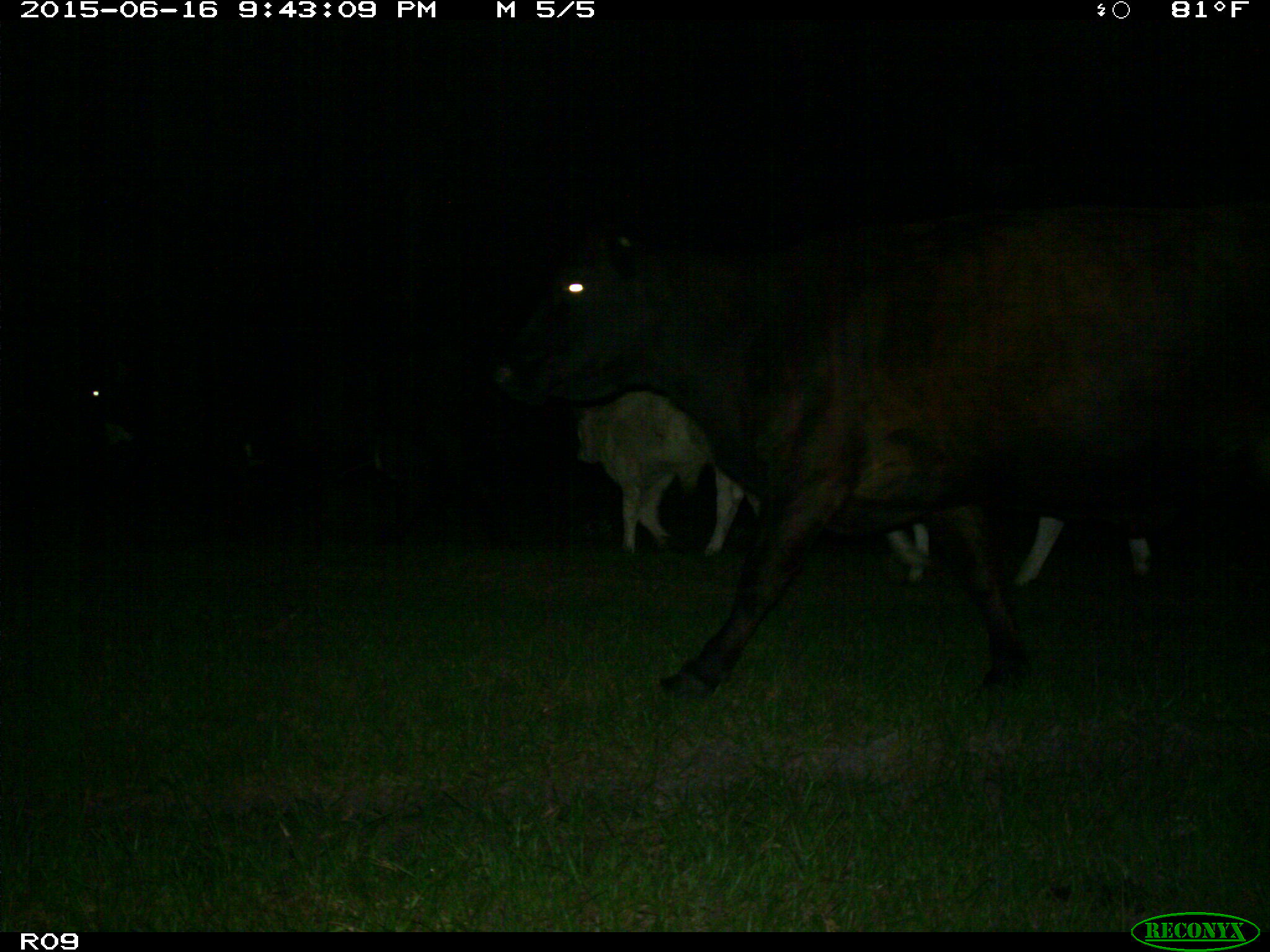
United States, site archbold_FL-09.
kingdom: Animalia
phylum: Chordata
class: Mammalia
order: Artiodactyla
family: Bovidae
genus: Bos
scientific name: Bos taurus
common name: domestic cow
Bos taurus (domestic cow).